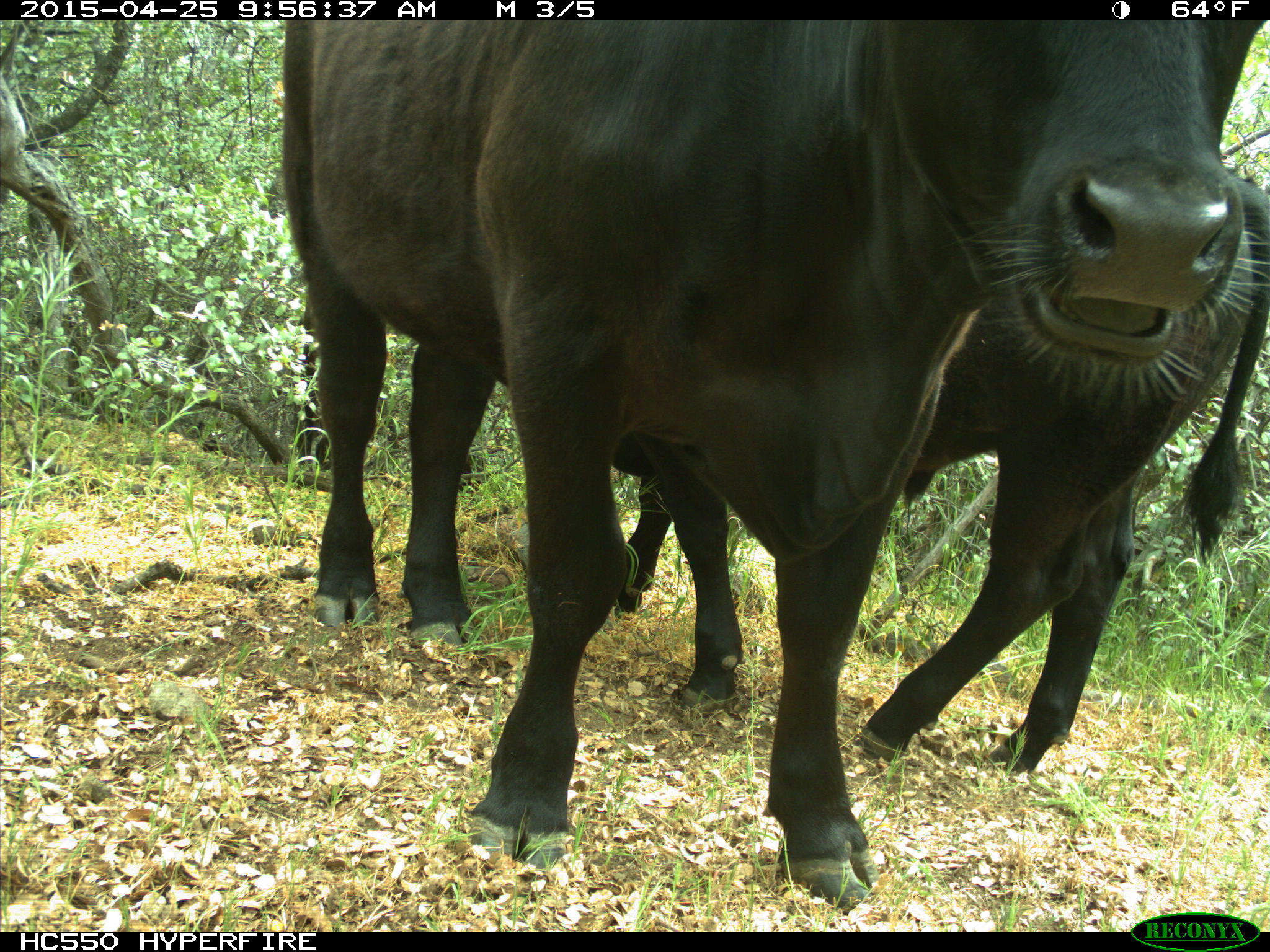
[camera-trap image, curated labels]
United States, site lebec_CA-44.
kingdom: Animalia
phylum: Chordata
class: Mammalia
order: Artiodactyla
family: Suidae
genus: Sus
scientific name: Sus scrofa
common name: wild boar